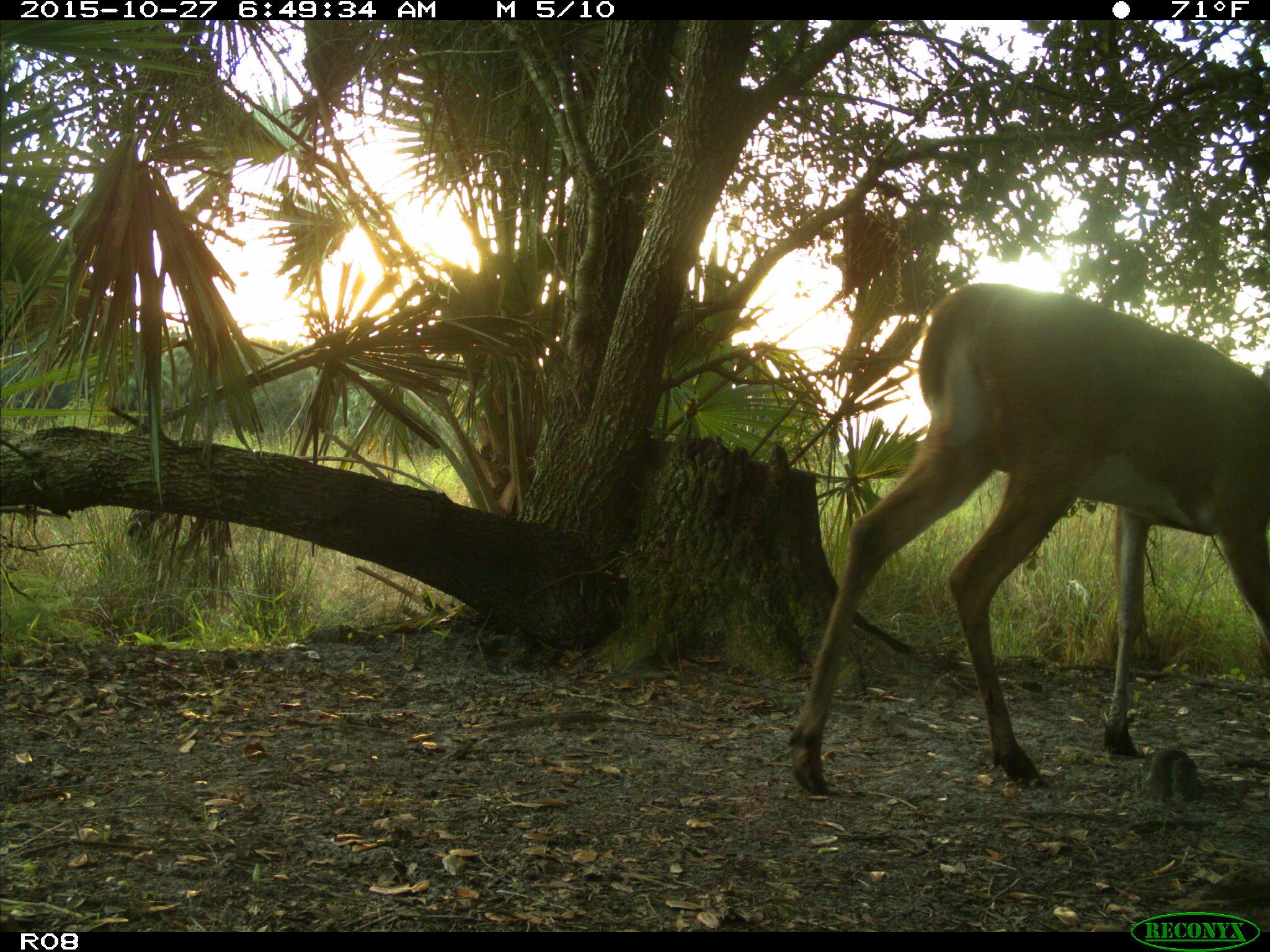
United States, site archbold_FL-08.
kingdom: Animalia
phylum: Chordata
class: Mammalia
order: Artiodactyla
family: Cervidae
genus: Odocoileus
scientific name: Odocoileus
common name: deer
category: unidentified deer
Unidentified deer (deer) (Odocoileus).